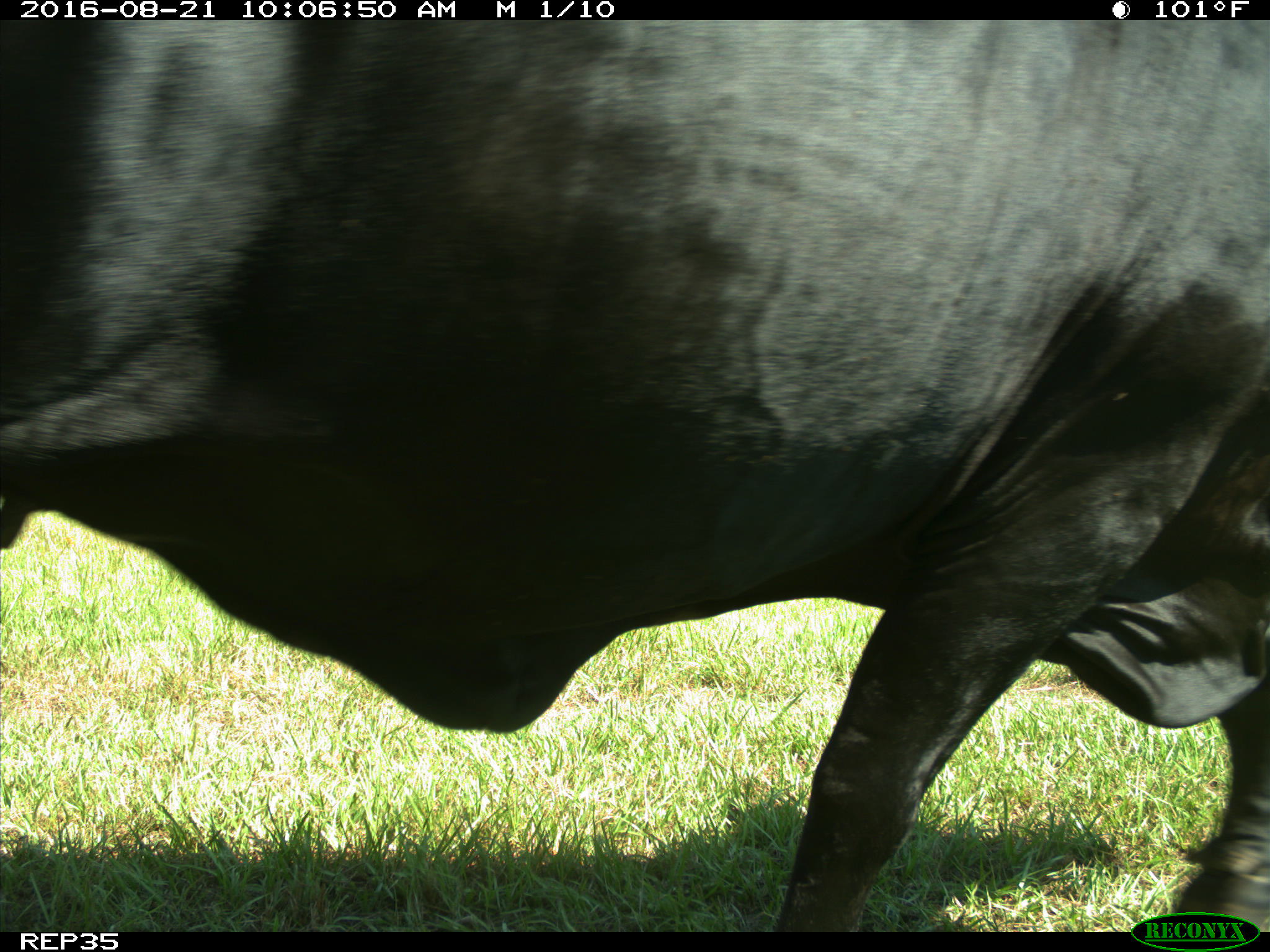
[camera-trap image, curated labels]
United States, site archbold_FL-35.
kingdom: Animalia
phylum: Chordata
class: Mammalia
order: Artiodactyla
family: Bovidae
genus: Bos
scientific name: Bos taurus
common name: domestic cow